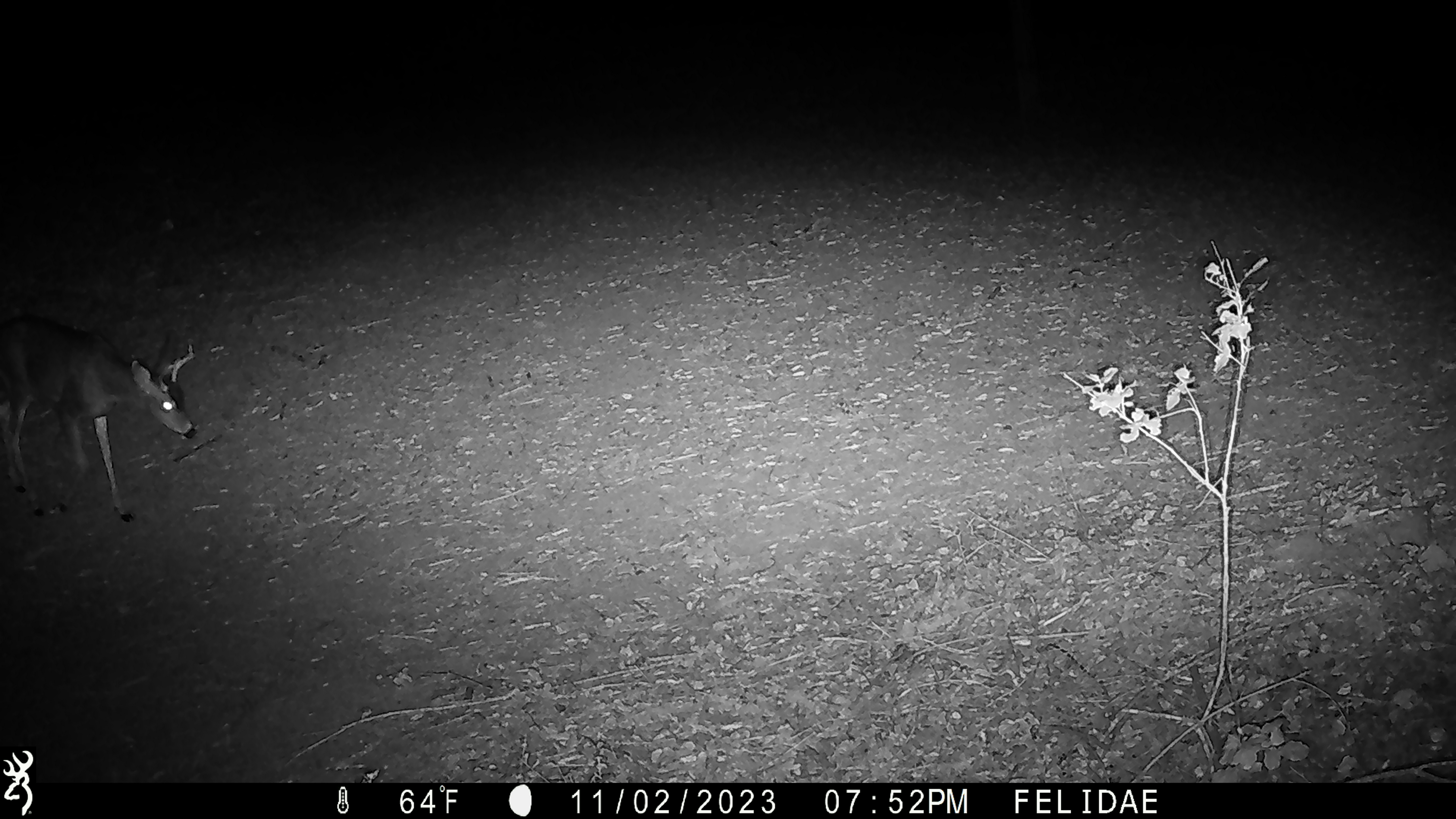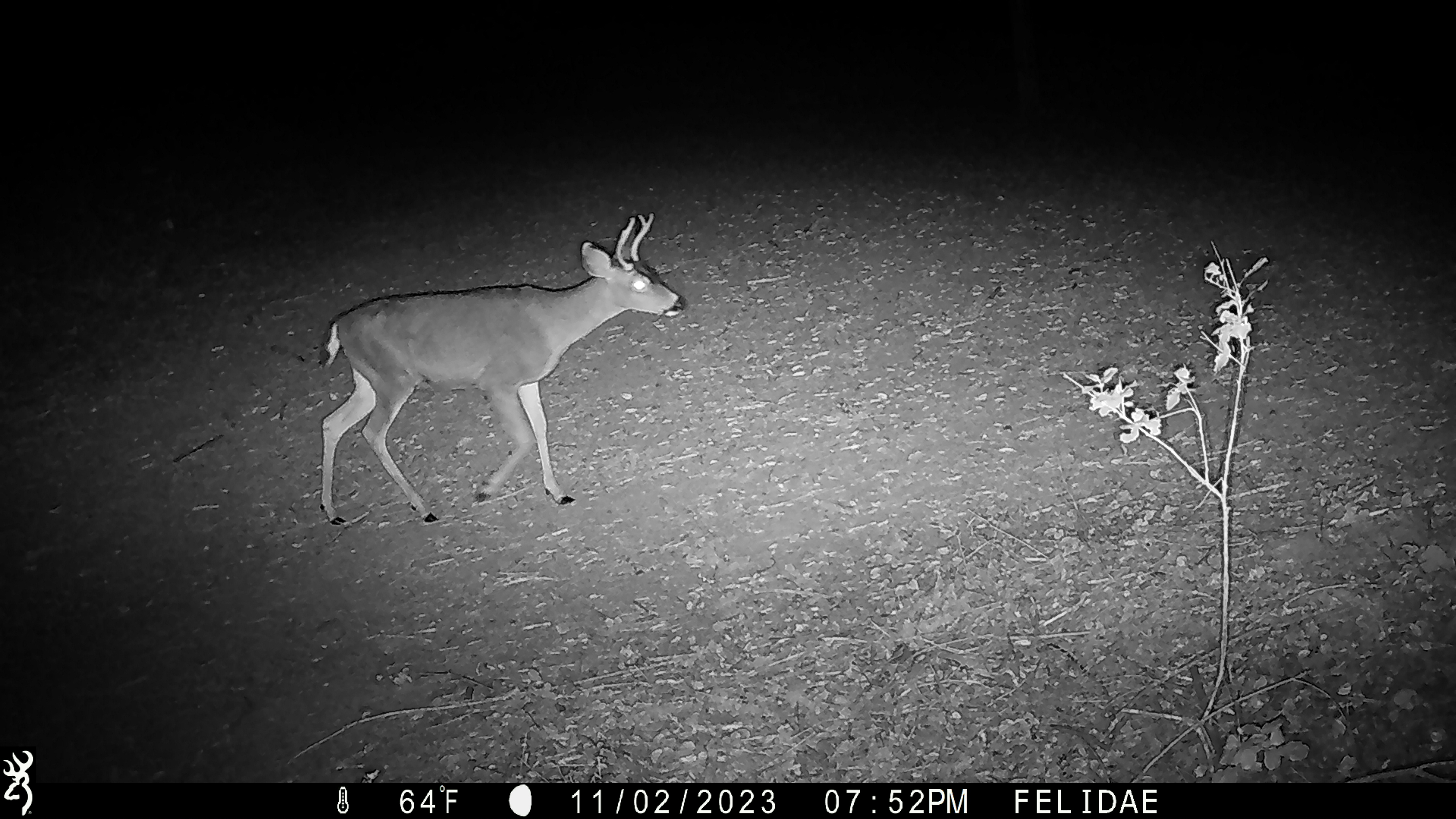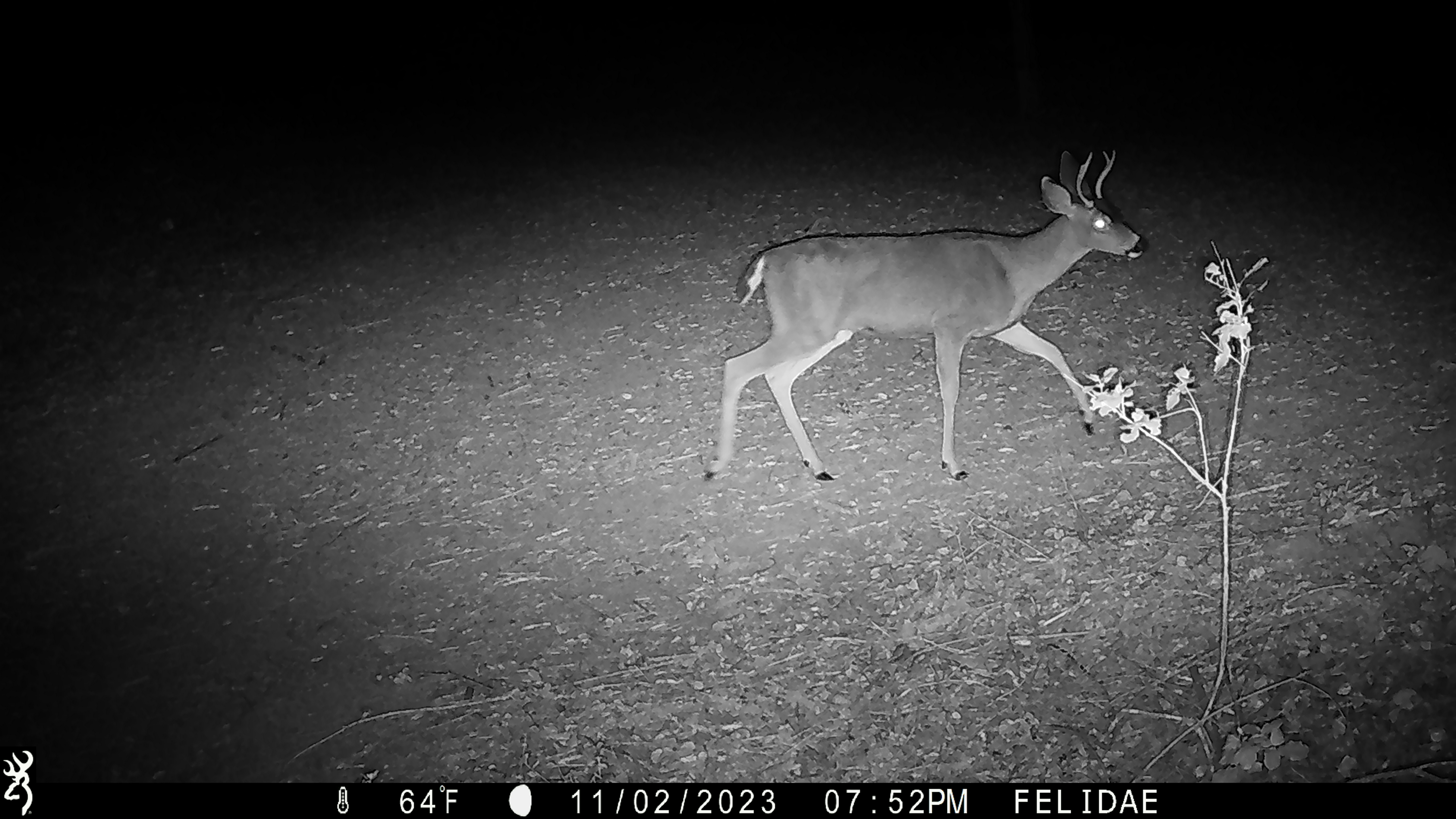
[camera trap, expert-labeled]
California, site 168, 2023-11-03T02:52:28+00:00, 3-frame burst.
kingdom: Animalia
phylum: Chordata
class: Mammalia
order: Artiodactyla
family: Cervidae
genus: Odocoileus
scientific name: Odocoileus hemionus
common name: mule deer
Mule deer (Odocoileus hemionus).